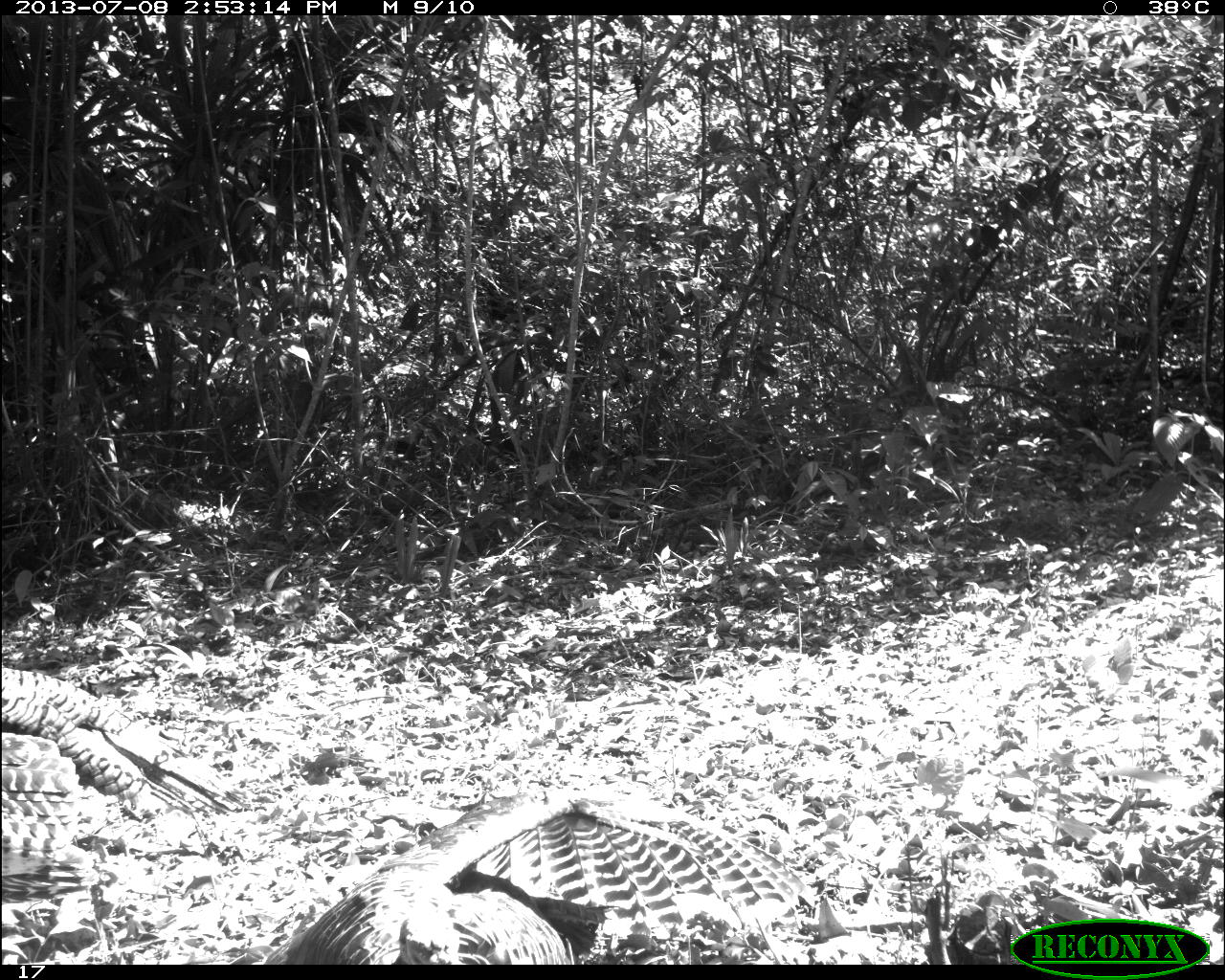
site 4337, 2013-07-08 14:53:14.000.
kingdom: Animalia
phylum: Chordata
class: Aves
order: Galliformes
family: Phasianidae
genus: Meleagris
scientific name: Meleagris ocellata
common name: ocellated turkey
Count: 2.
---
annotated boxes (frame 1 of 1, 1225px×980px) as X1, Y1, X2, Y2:
meleagris ocellata: 262, 789, 804, 965; 0, 667, 250, 963; 2, 732, 99, 963